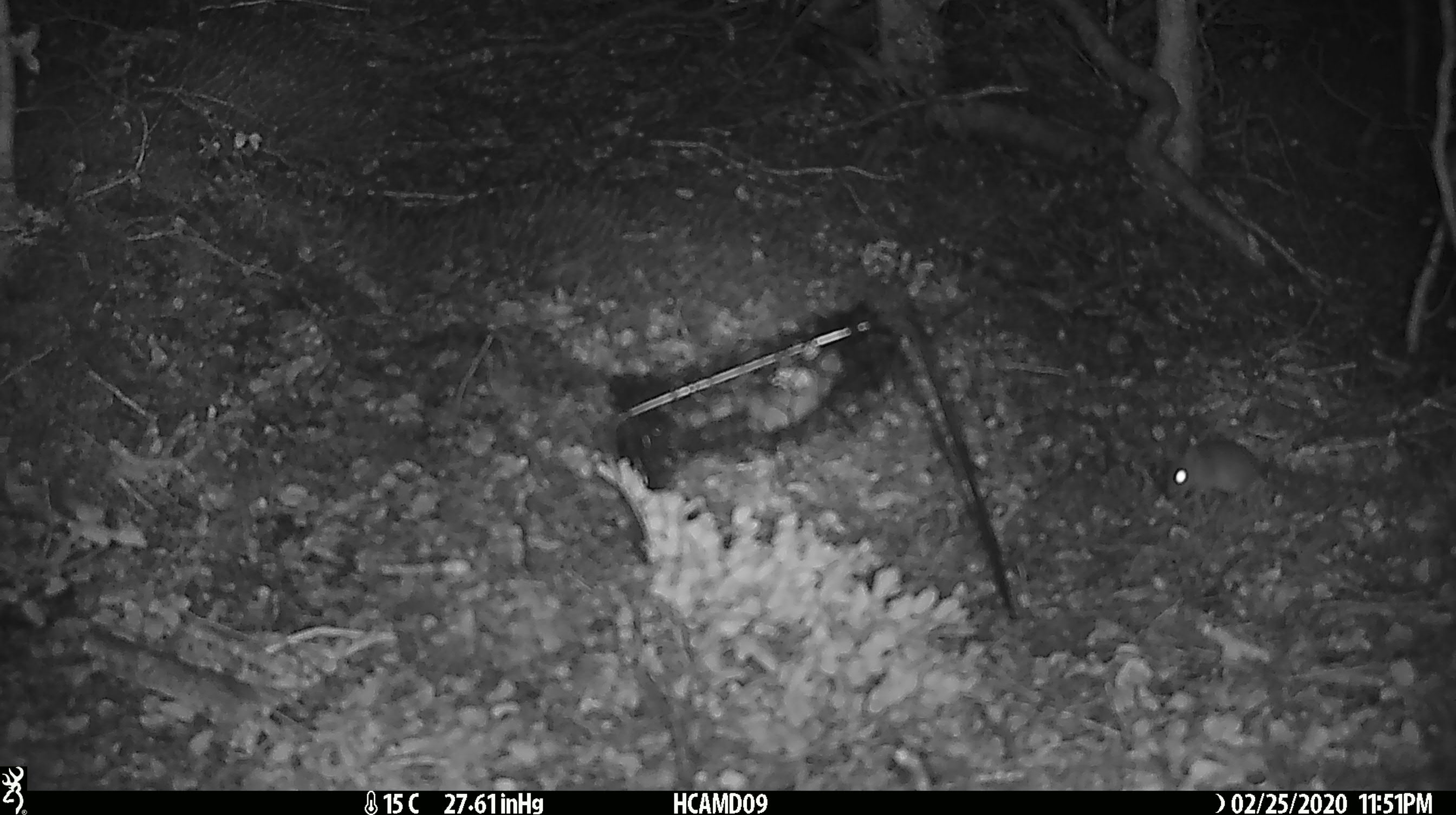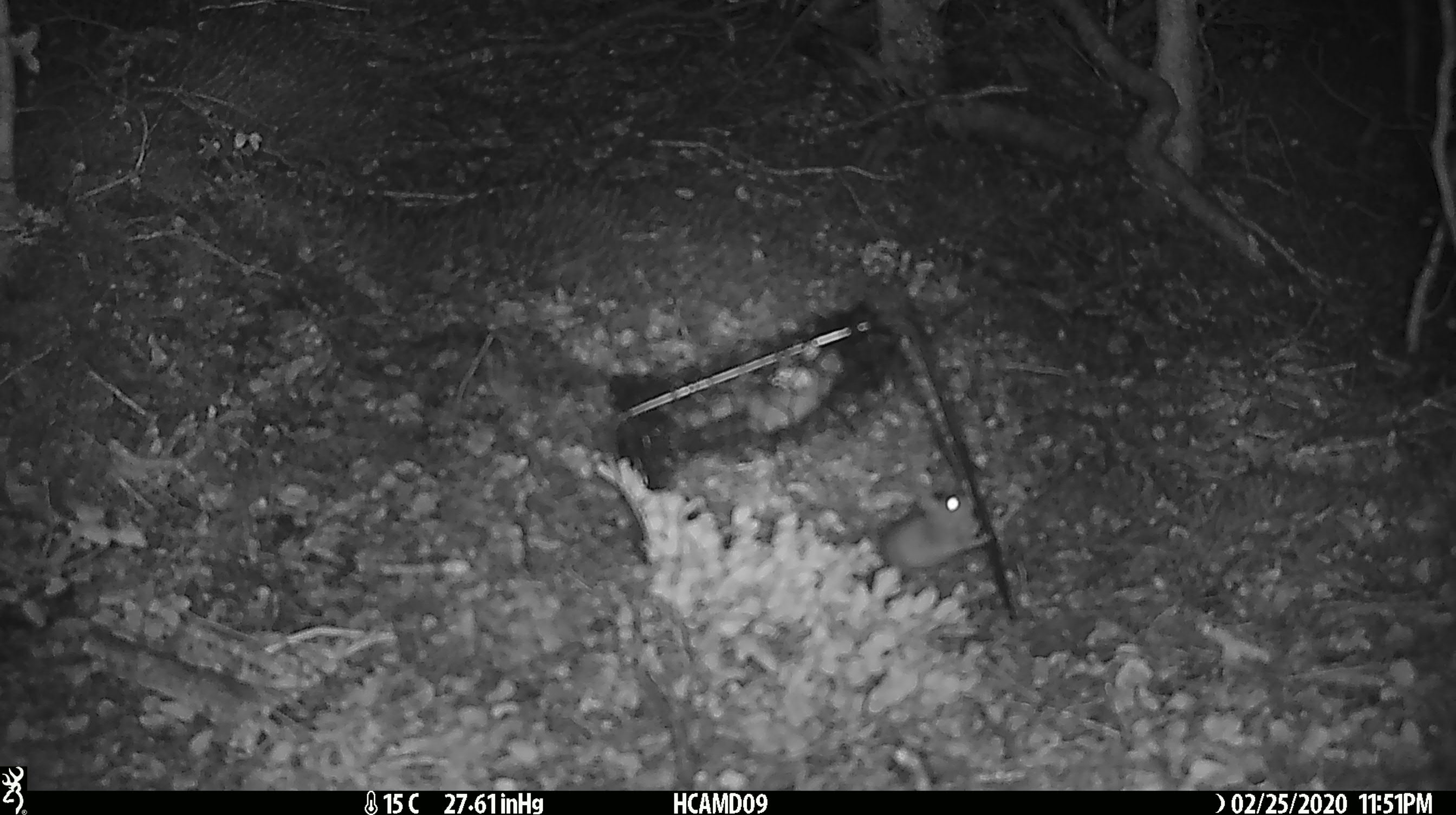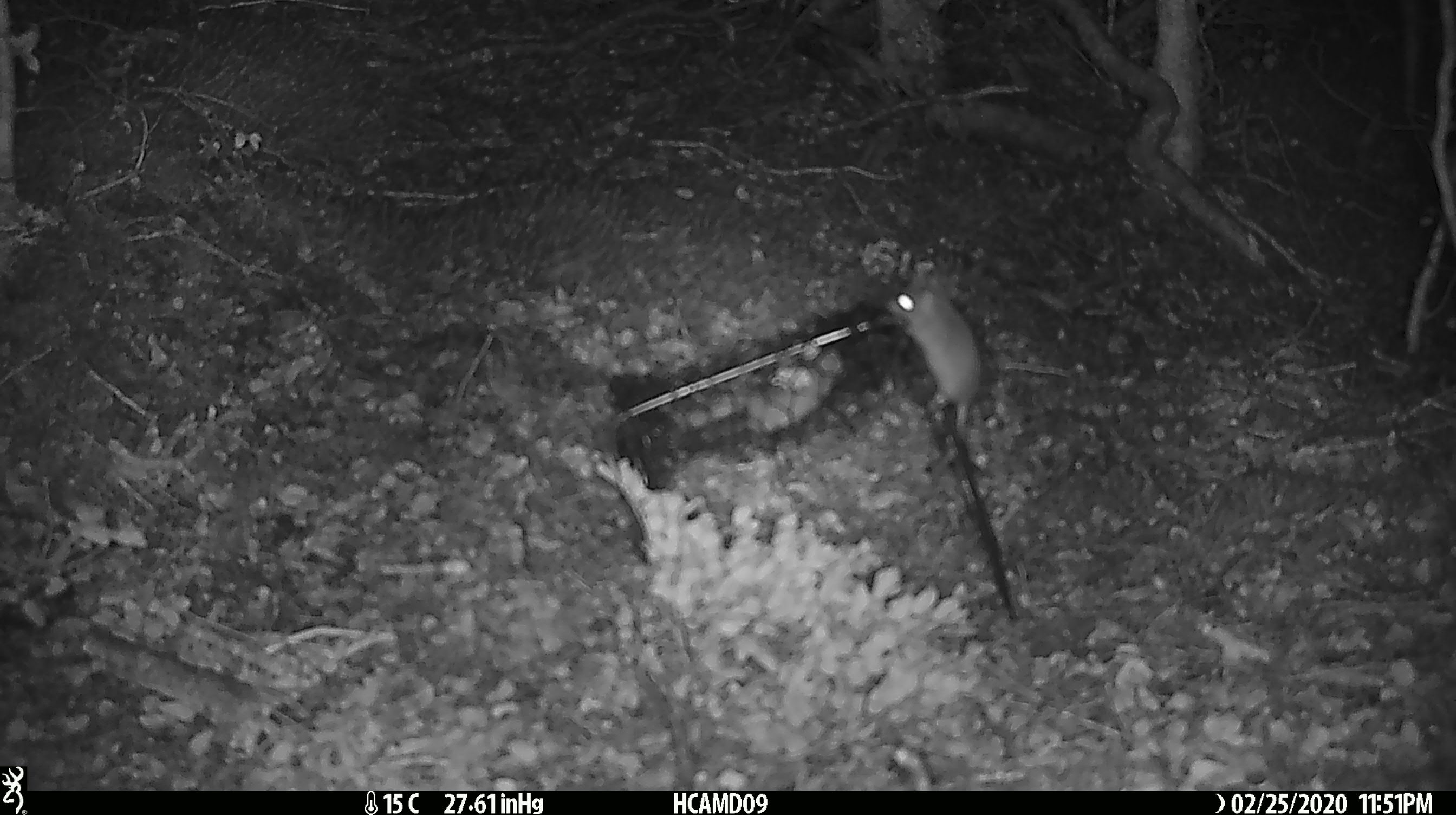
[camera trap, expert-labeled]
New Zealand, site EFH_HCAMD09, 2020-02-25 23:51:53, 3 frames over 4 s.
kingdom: Animalia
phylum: Chordata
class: Mammalia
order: Rodentia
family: Muridae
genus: Mus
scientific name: Mus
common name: mouse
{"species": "mouse (Mus)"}